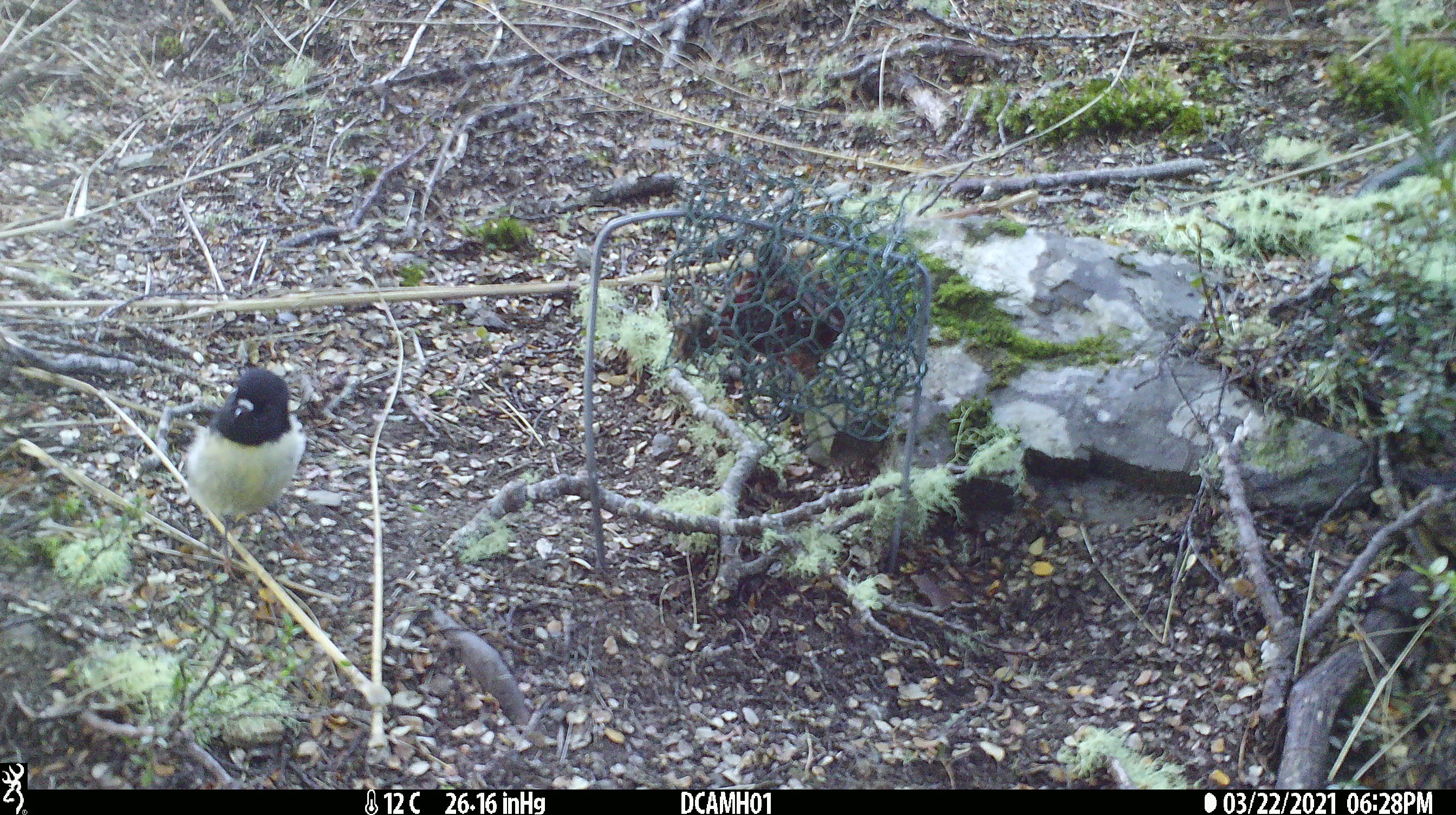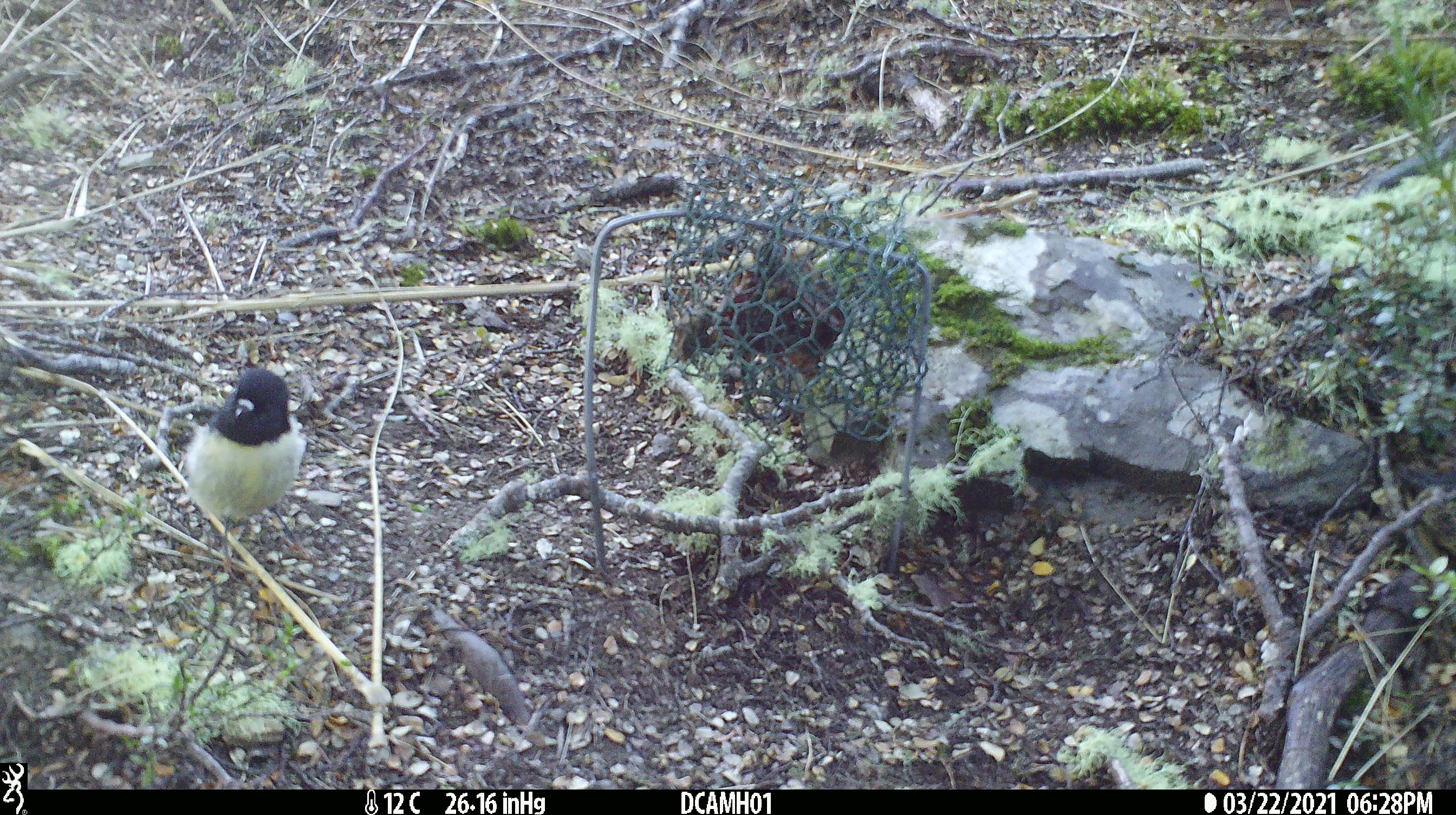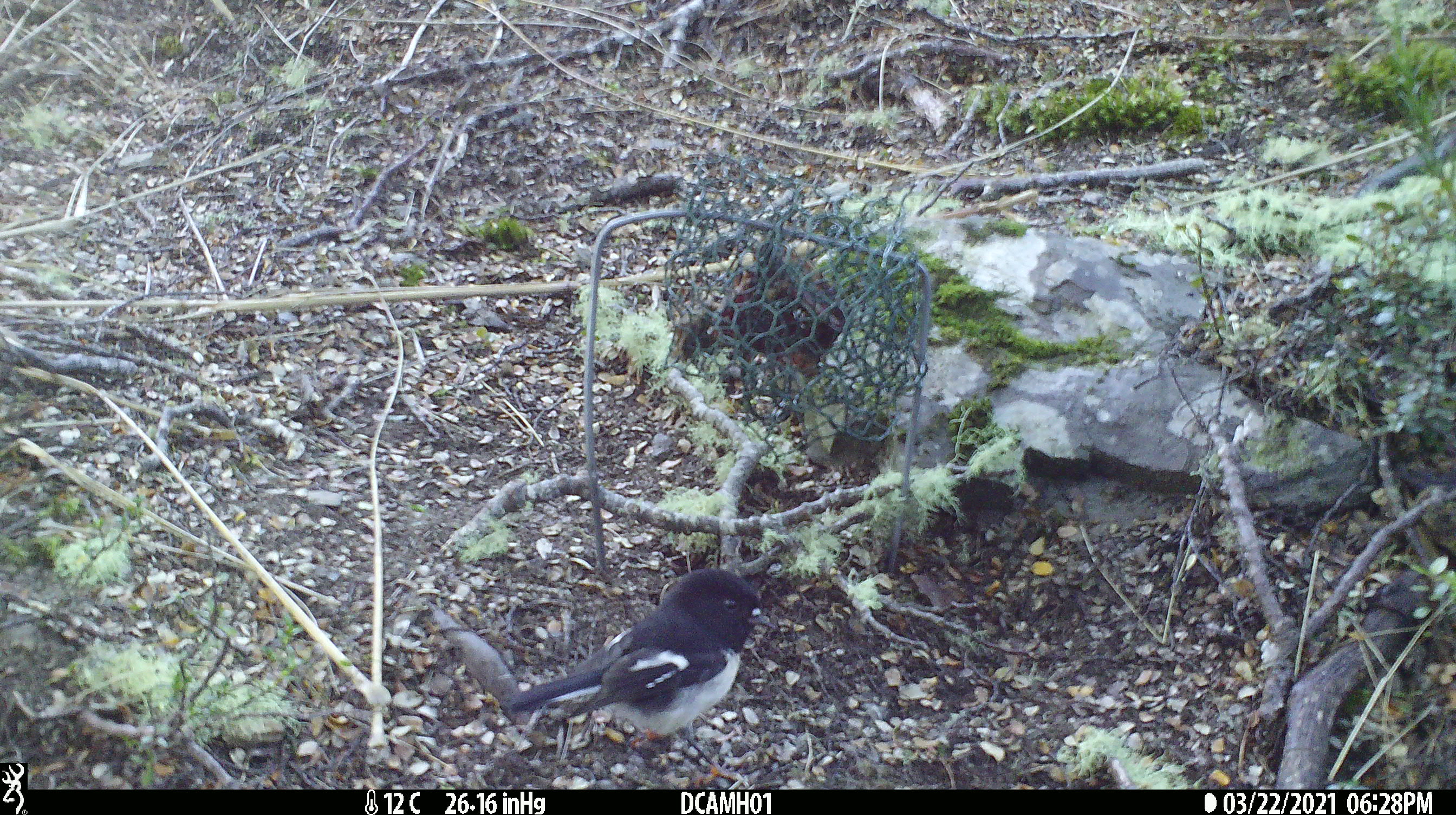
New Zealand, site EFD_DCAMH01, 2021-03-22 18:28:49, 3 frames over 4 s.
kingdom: Animalia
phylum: Chordata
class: Aves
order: Passeriformes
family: Petroicidae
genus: Petroica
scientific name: Petroica macrocephala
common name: tomtit